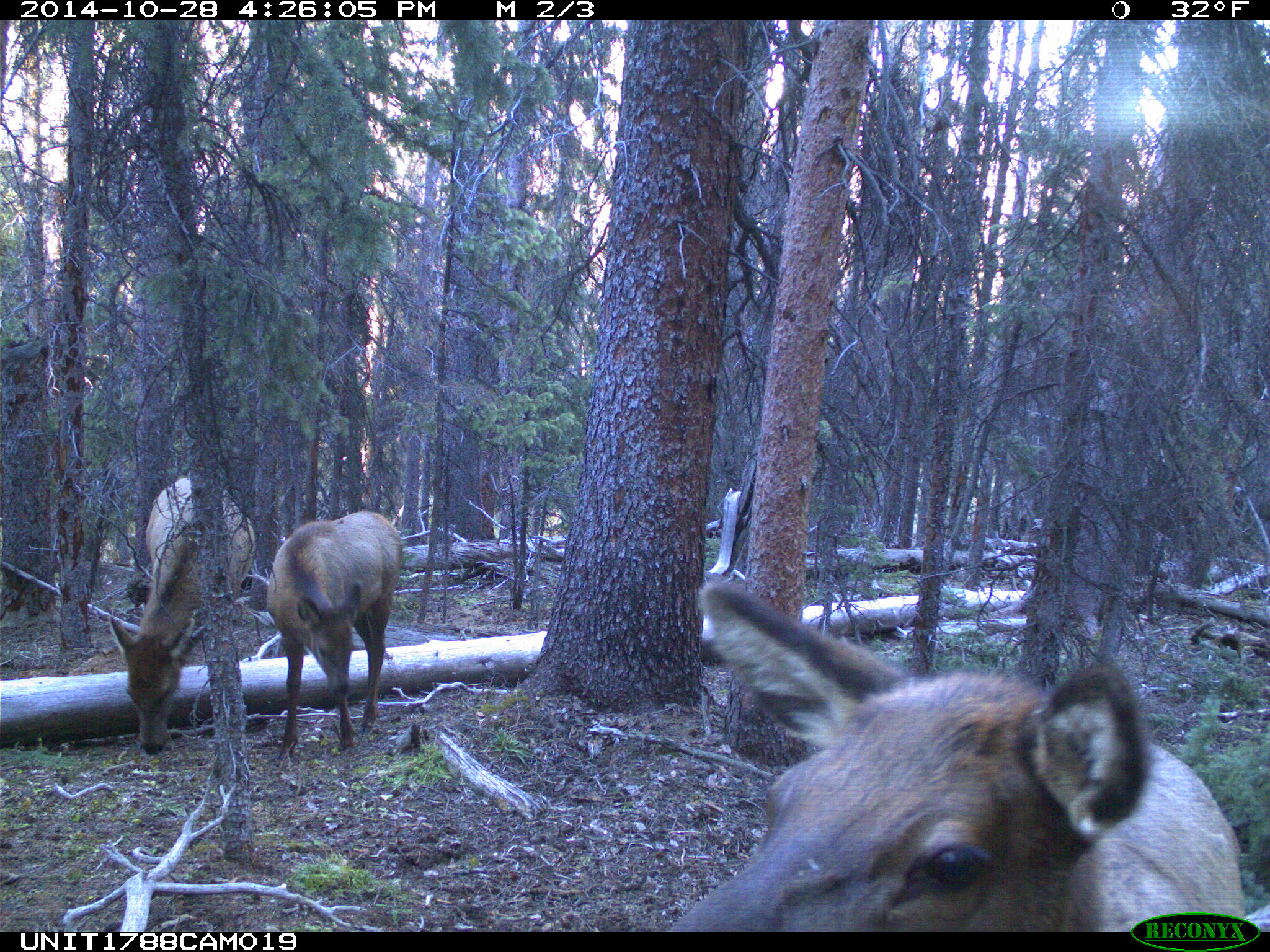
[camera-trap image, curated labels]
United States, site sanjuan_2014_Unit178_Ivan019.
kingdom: Animalia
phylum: Chordata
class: Mammalia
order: Artiodactyla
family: Cervidae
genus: Cervus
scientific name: Cervus elaphus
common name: red deer